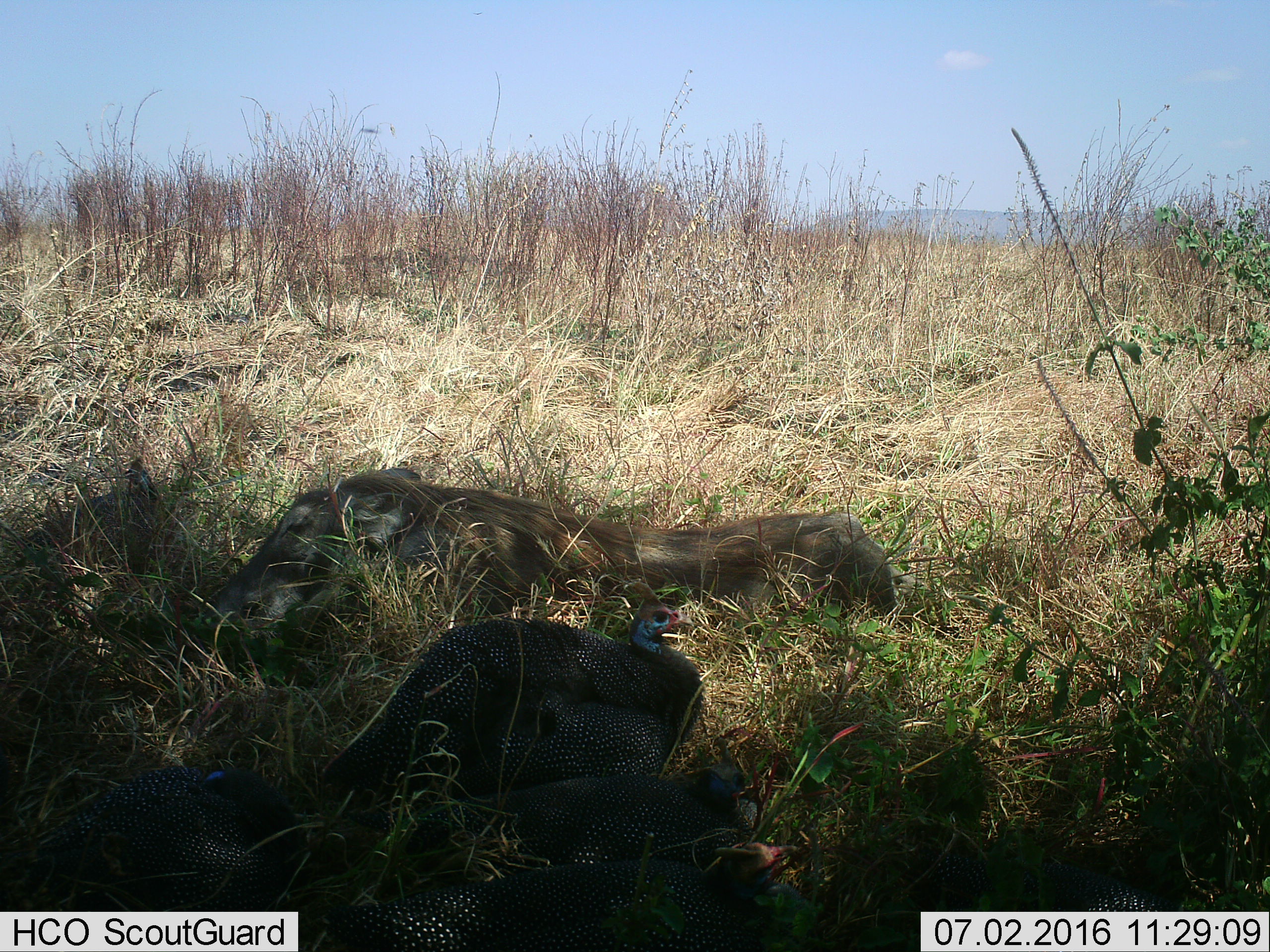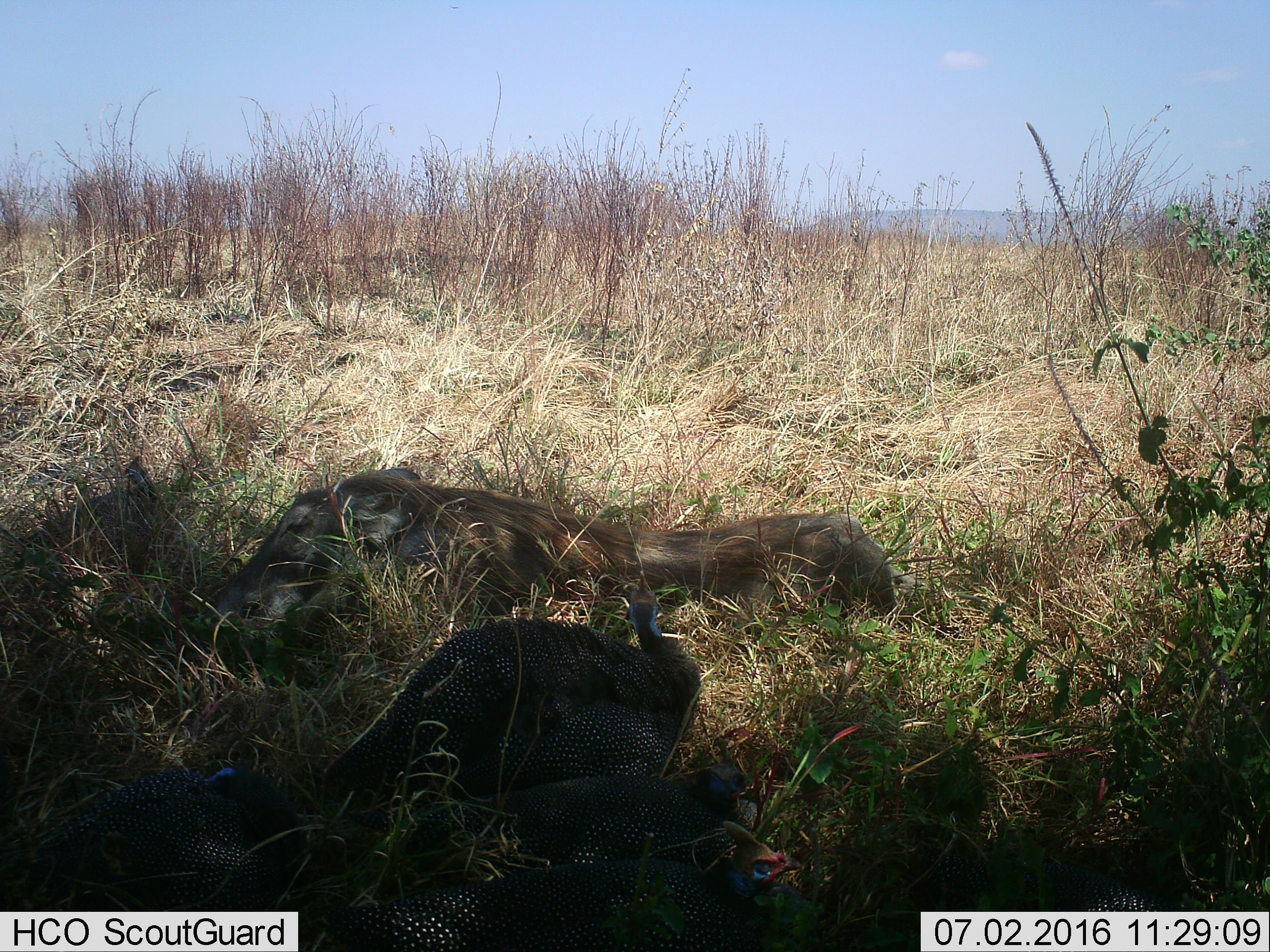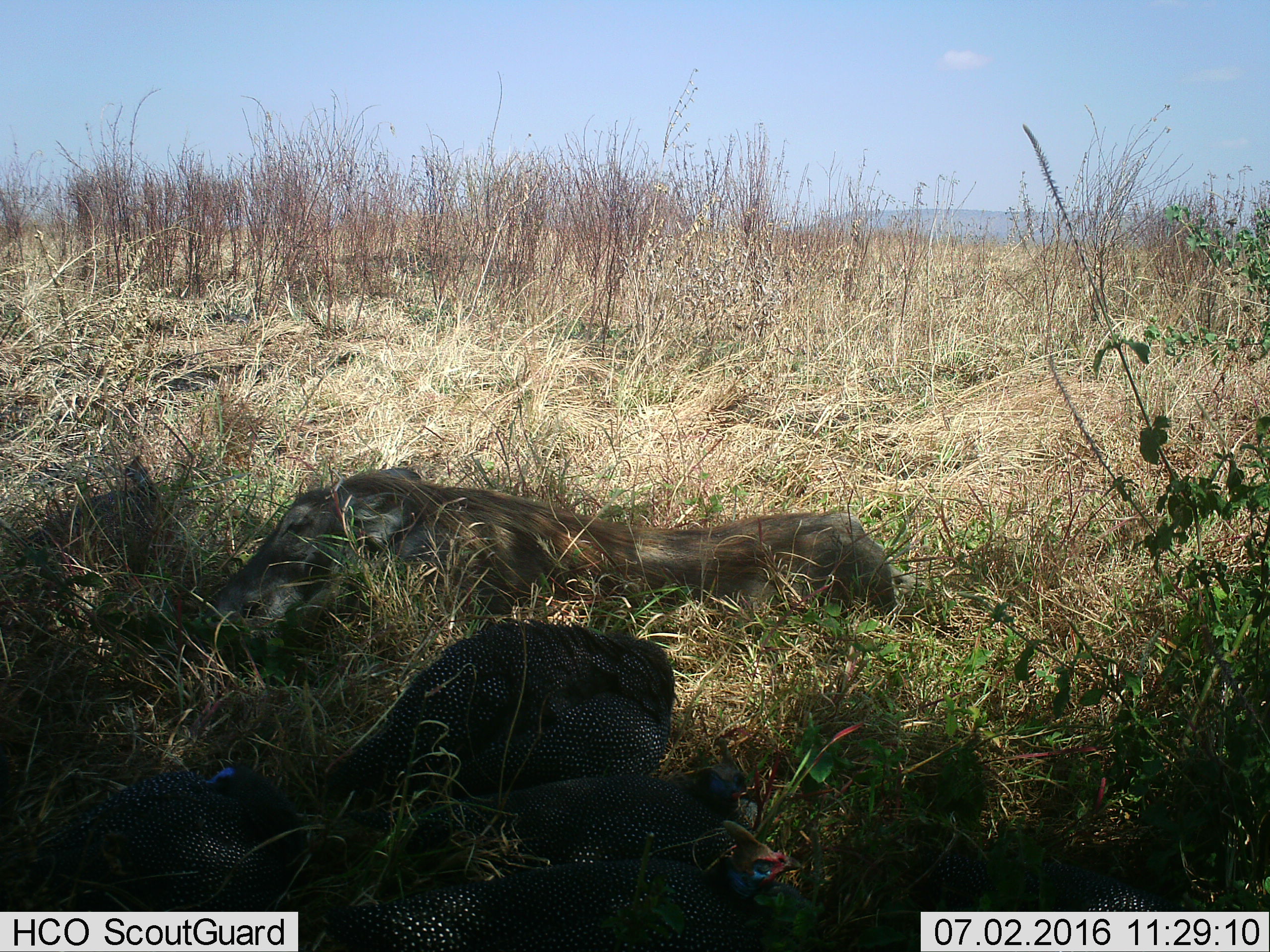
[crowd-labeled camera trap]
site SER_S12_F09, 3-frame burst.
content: unidentified animal